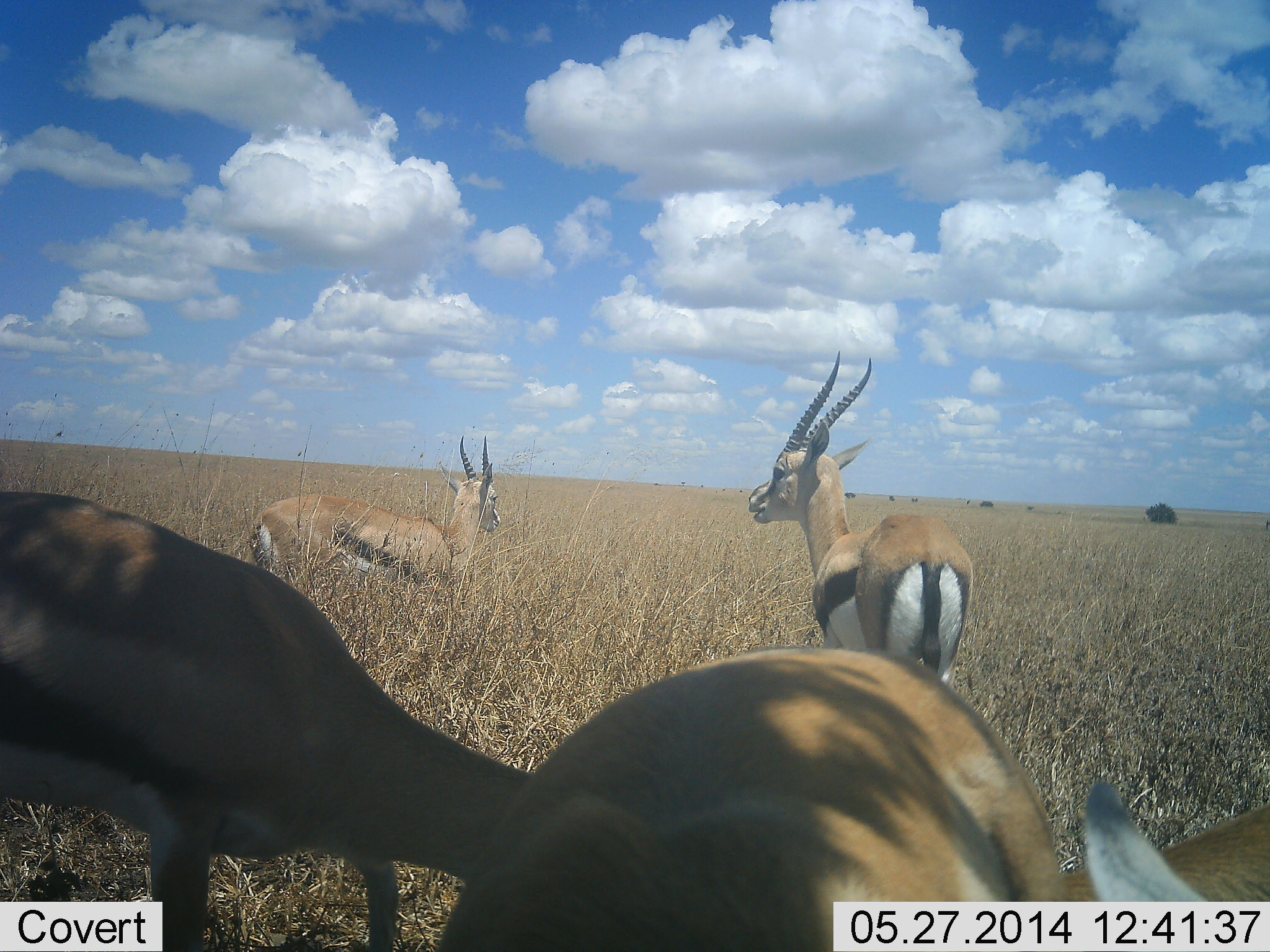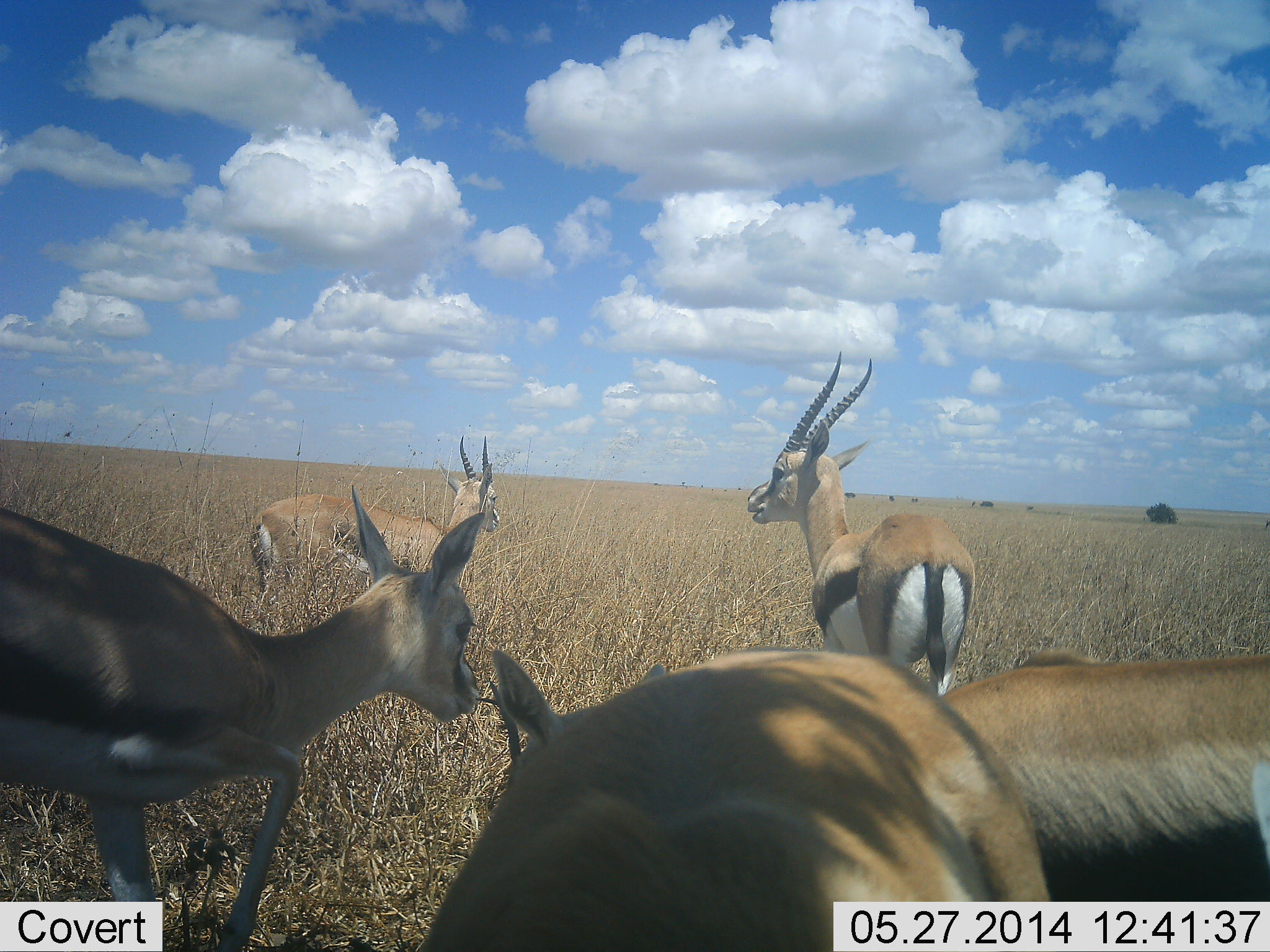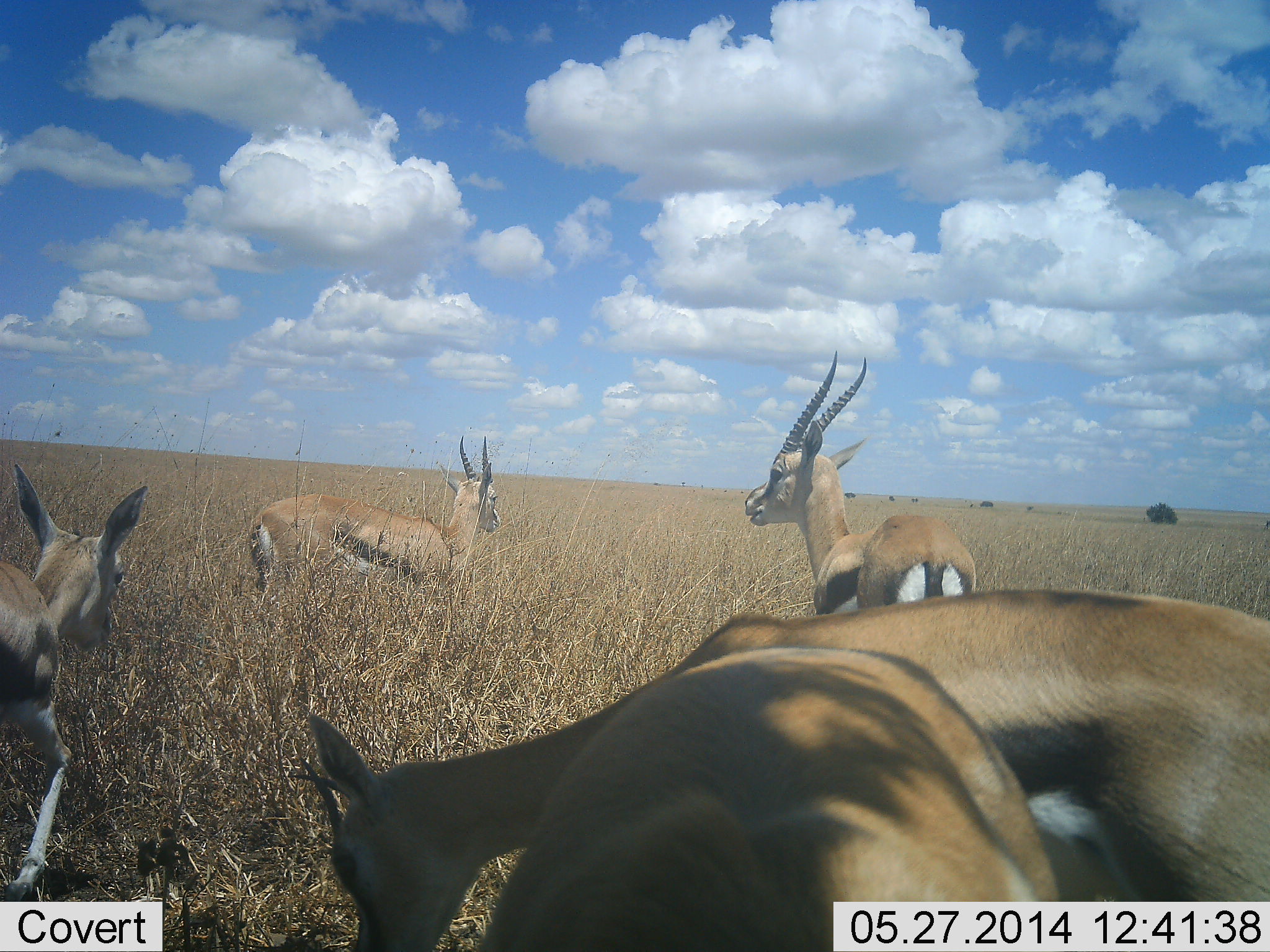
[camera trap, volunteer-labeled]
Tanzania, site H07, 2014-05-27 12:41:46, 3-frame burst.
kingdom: Animalia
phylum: Chordata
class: Mammalia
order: Artiodactyla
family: Bovidae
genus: Eudorcas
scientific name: Eudorcas thomsonii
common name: thomson's gazelle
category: gazellethomsons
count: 5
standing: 80%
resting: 10%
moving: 60%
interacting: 10%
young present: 0%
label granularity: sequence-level